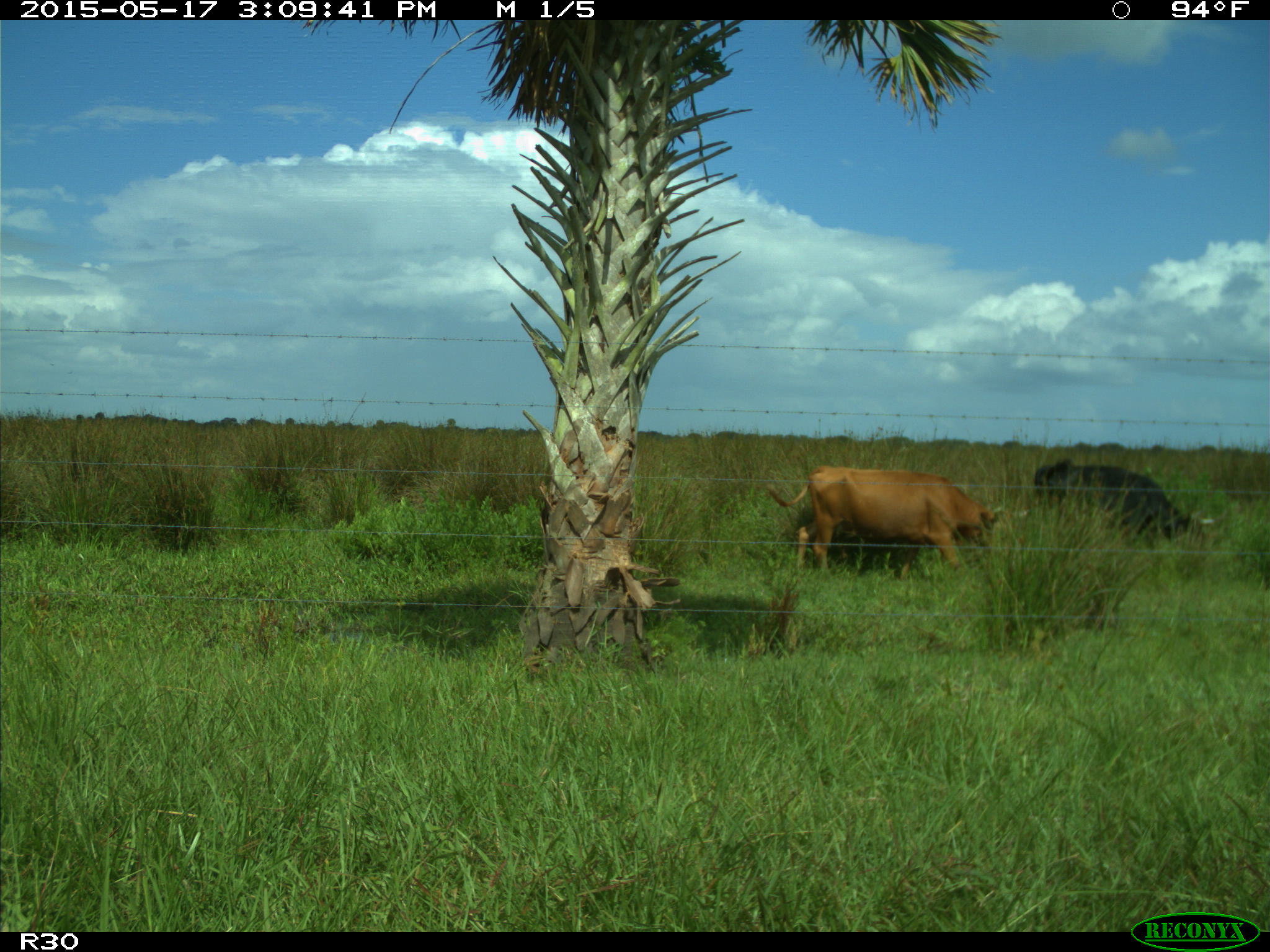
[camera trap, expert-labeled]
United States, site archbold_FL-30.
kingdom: Animalia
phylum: Chordata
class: Mammalia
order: Artiodactyla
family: Bovidae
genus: Bos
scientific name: Bos taurus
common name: domestic cow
Bos taurus (domestic cow).